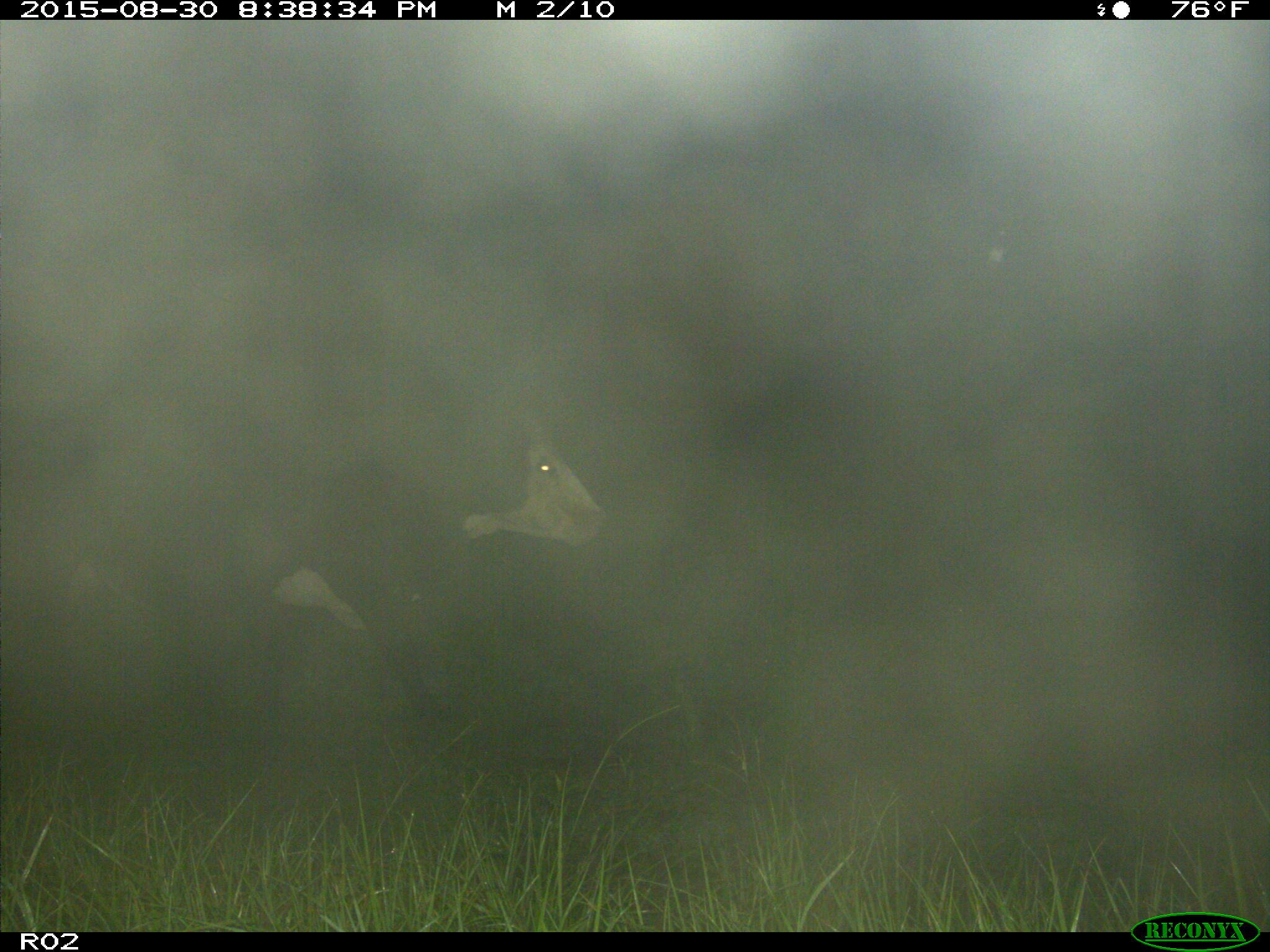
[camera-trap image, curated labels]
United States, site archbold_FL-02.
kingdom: Animalia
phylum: Chordata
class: Mammalia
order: Artiodactyla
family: Bovidae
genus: Bos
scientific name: Bos taurus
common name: domestic cow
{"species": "Bos taurus (domestic cow)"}